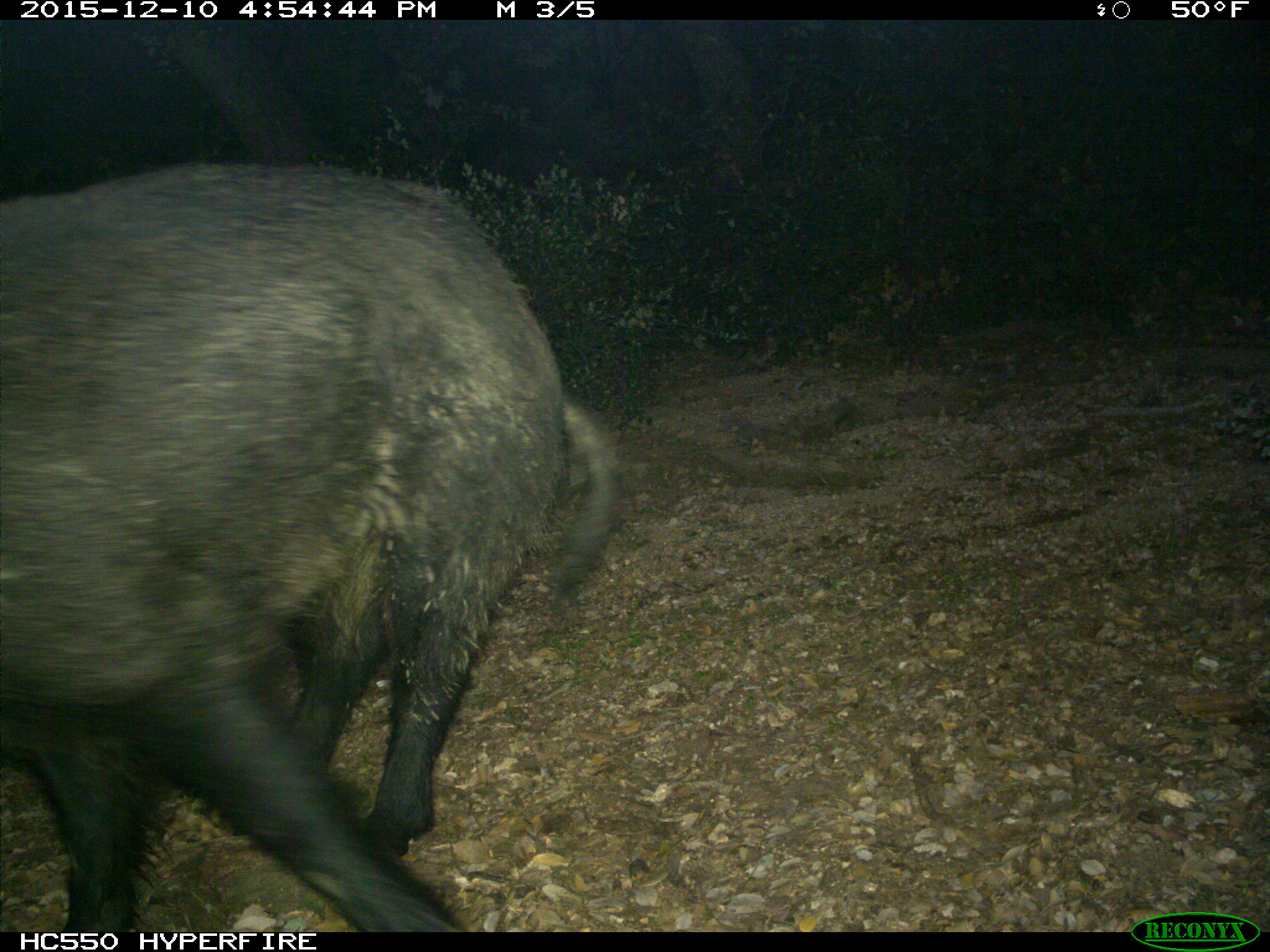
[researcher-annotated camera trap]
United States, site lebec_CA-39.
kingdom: Animalia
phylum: Chordata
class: Mammalia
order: Artiodactyla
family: Suidae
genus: Sus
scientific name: Sus scrofa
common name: wild boar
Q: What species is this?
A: Sus scrofa (wild boar).